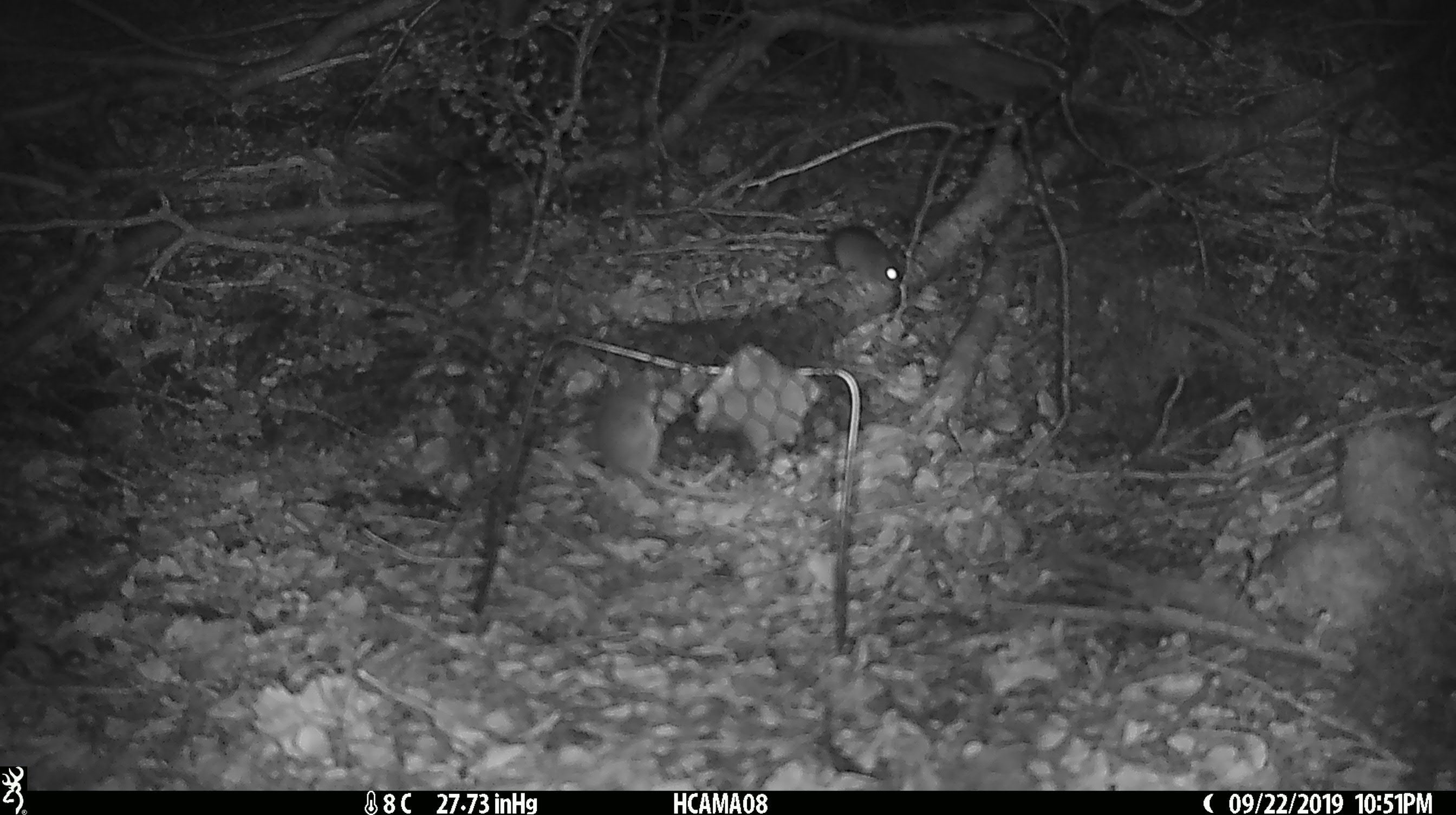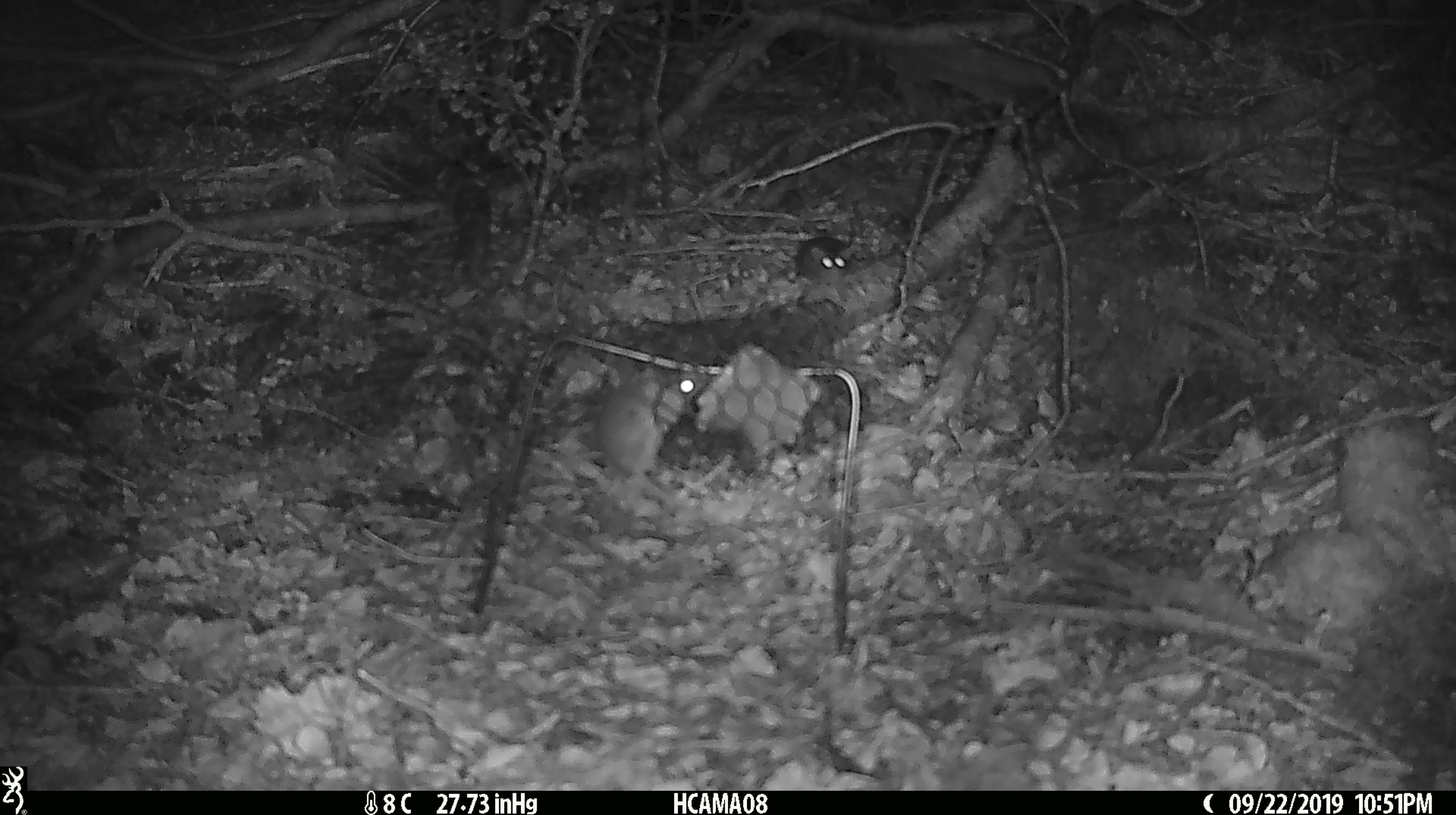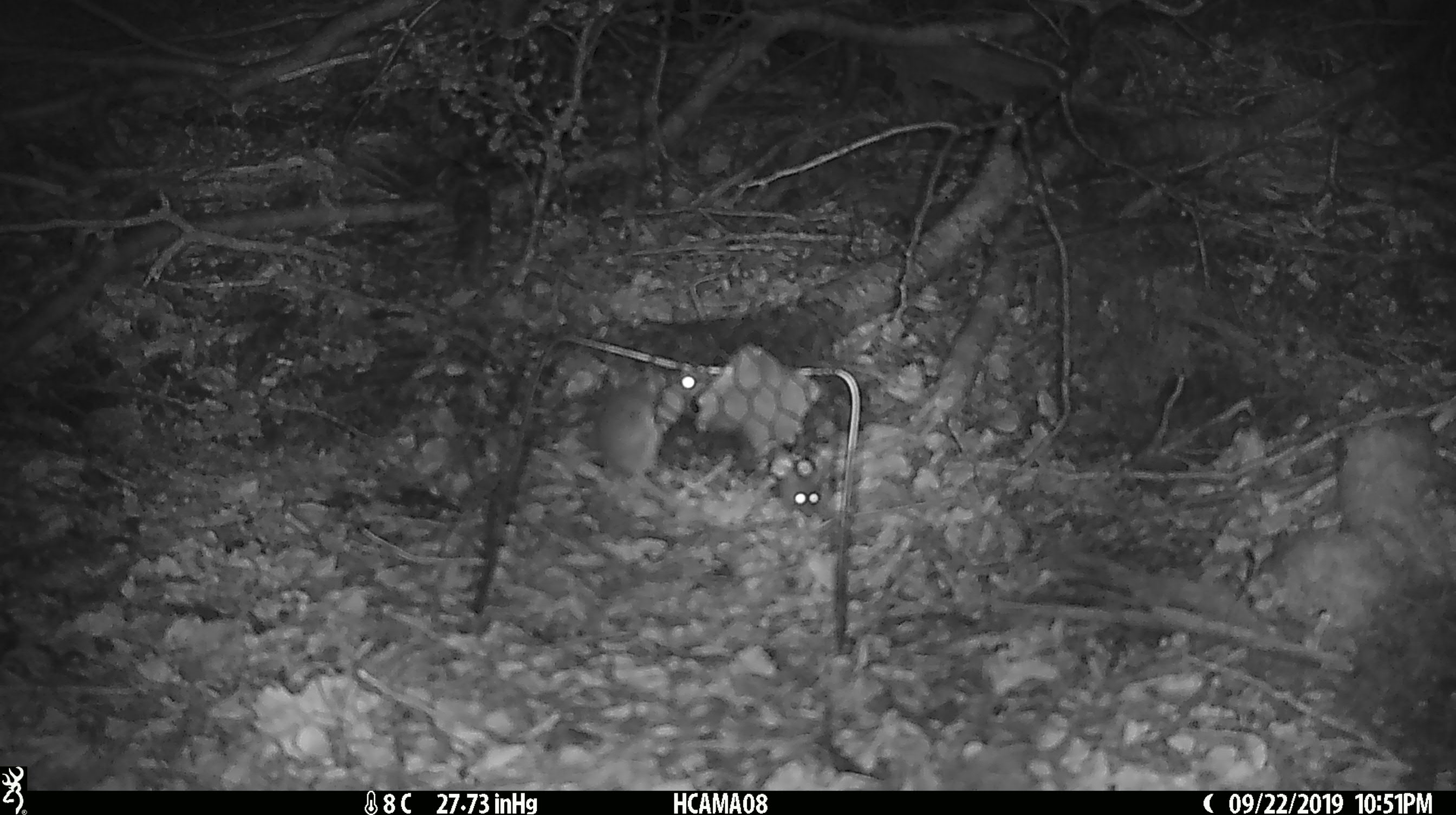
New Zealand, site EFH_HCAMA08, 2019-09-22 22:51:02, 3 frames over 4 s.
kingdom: Animalia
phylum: Chordata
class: Mammalia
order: Rodentia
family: Muridae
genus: Mus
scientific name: Mus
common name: mouse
Mouse (Mus).